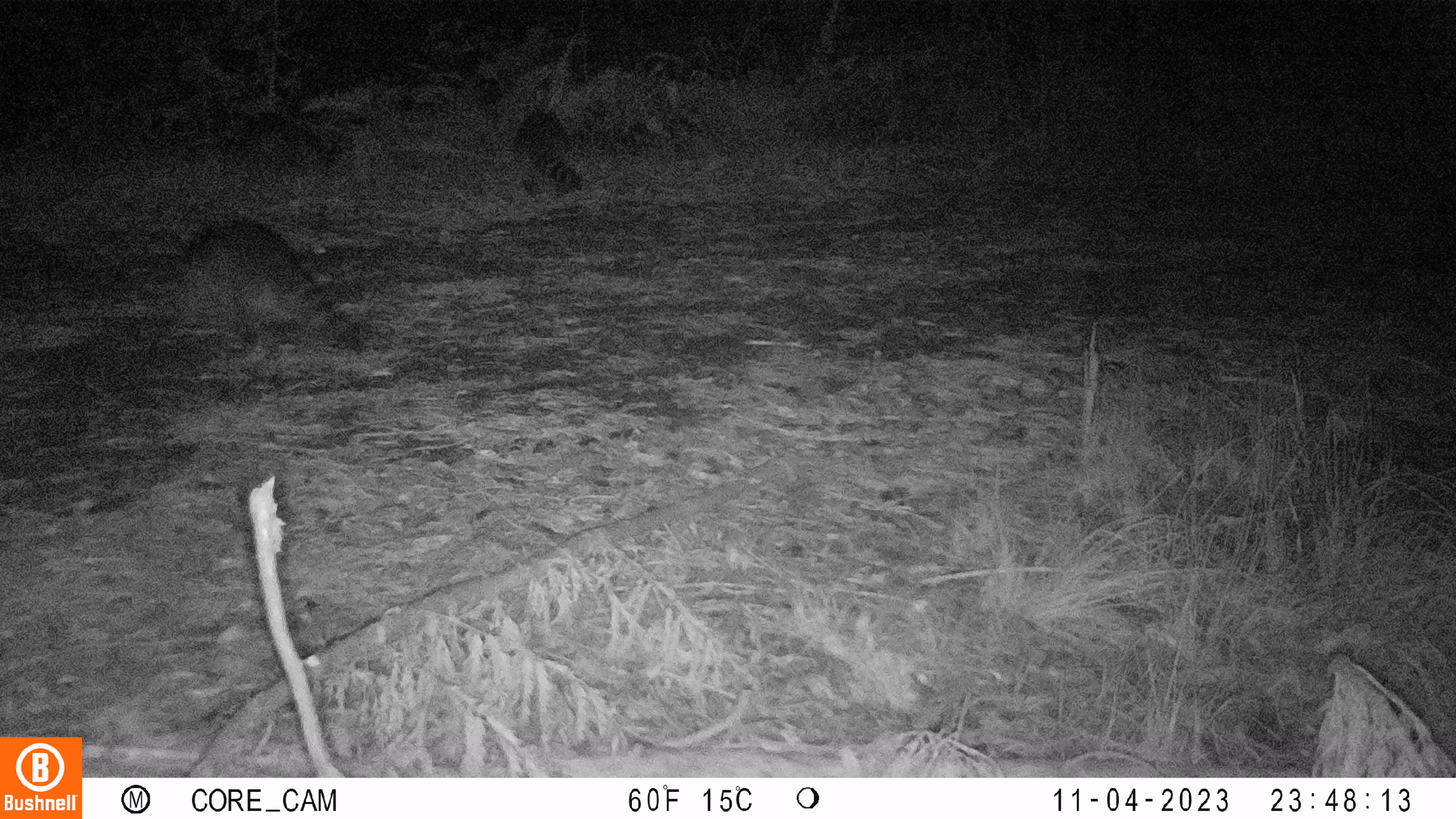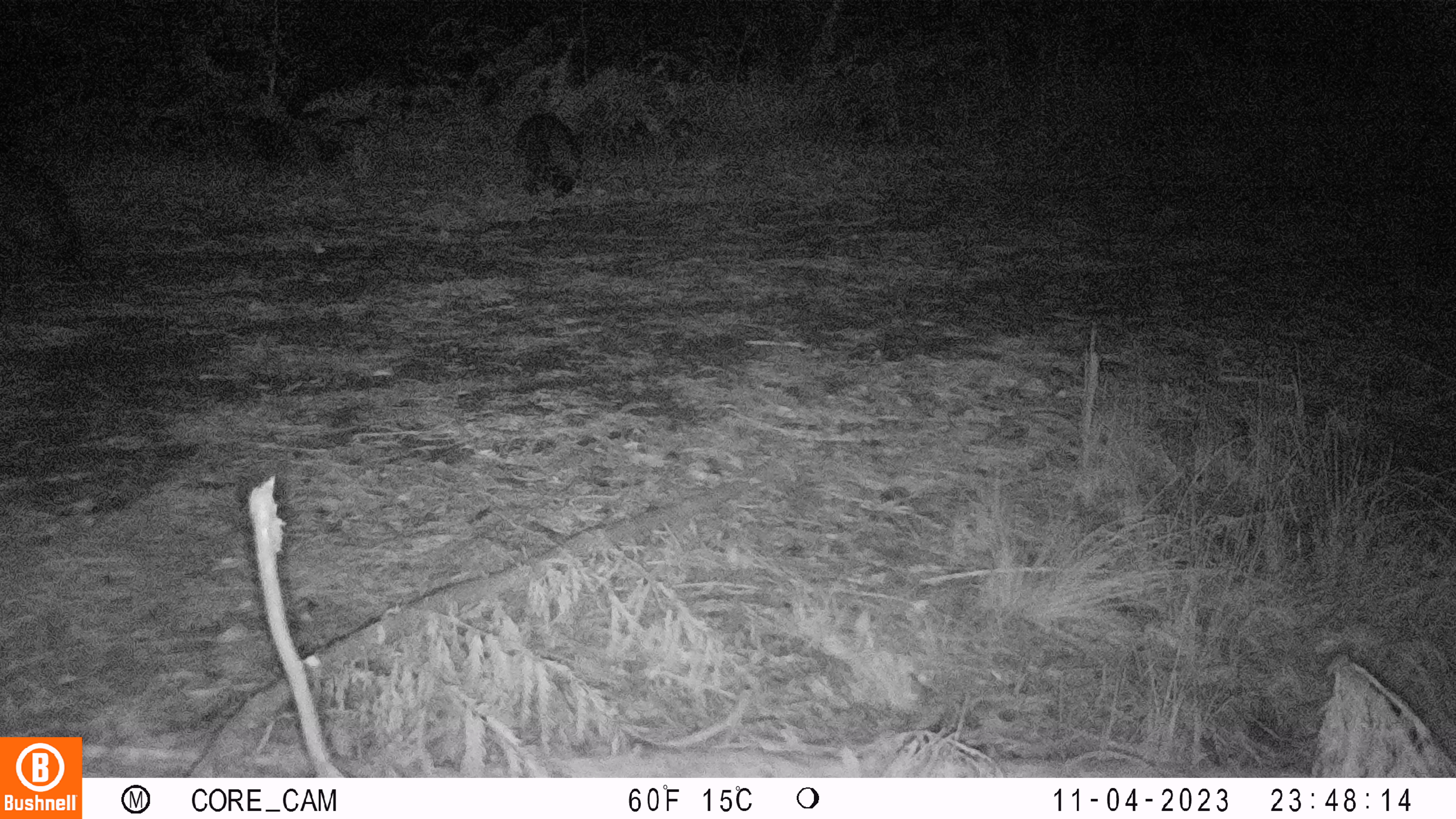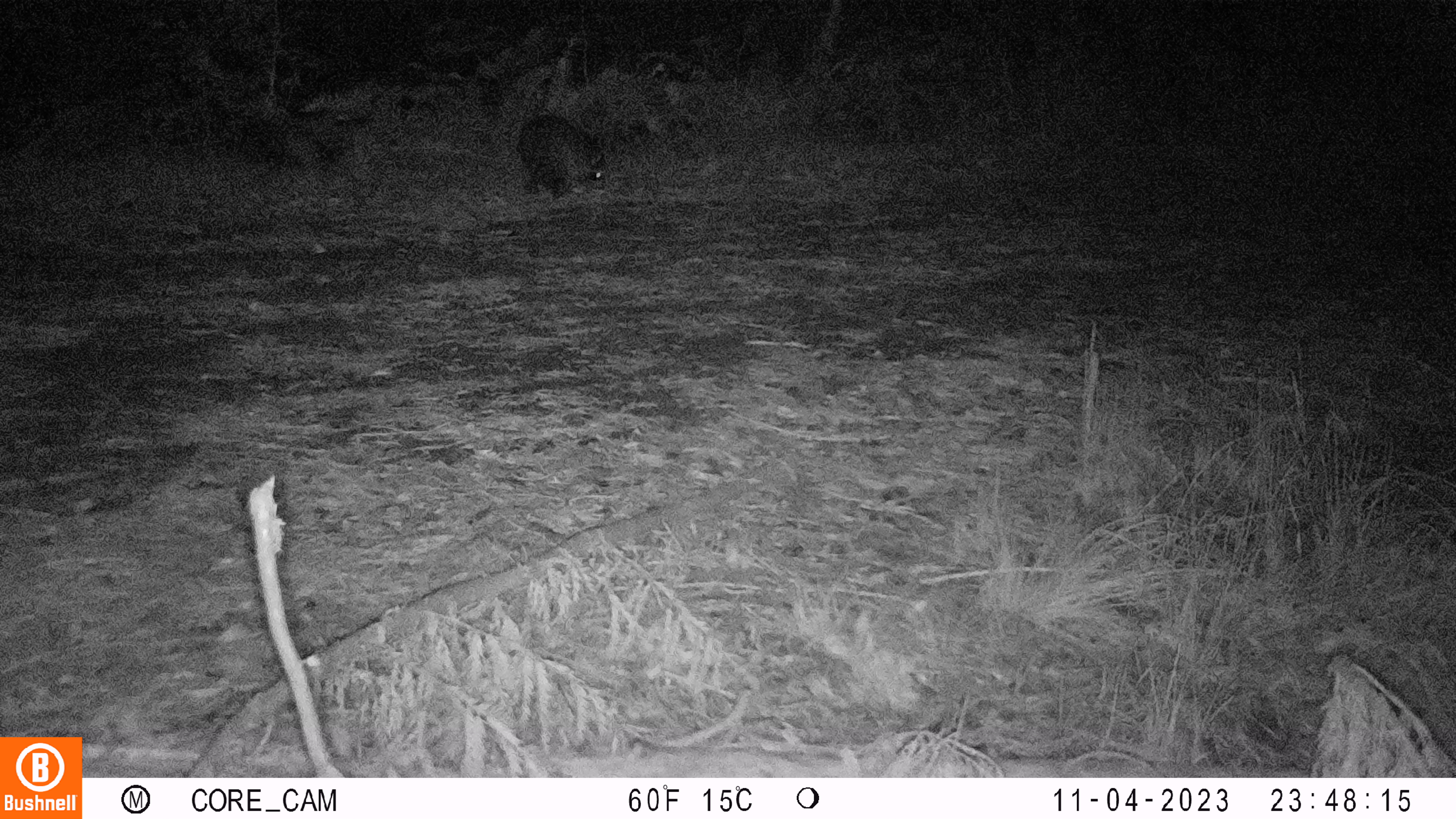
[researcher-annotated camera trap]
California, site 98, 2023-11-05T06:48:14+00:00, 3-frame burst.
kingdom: Animalia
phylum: Chordata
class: Mammalia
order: Carnivora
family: Procyonidae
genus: Procyon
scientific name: Procyon lotor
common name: raccoon